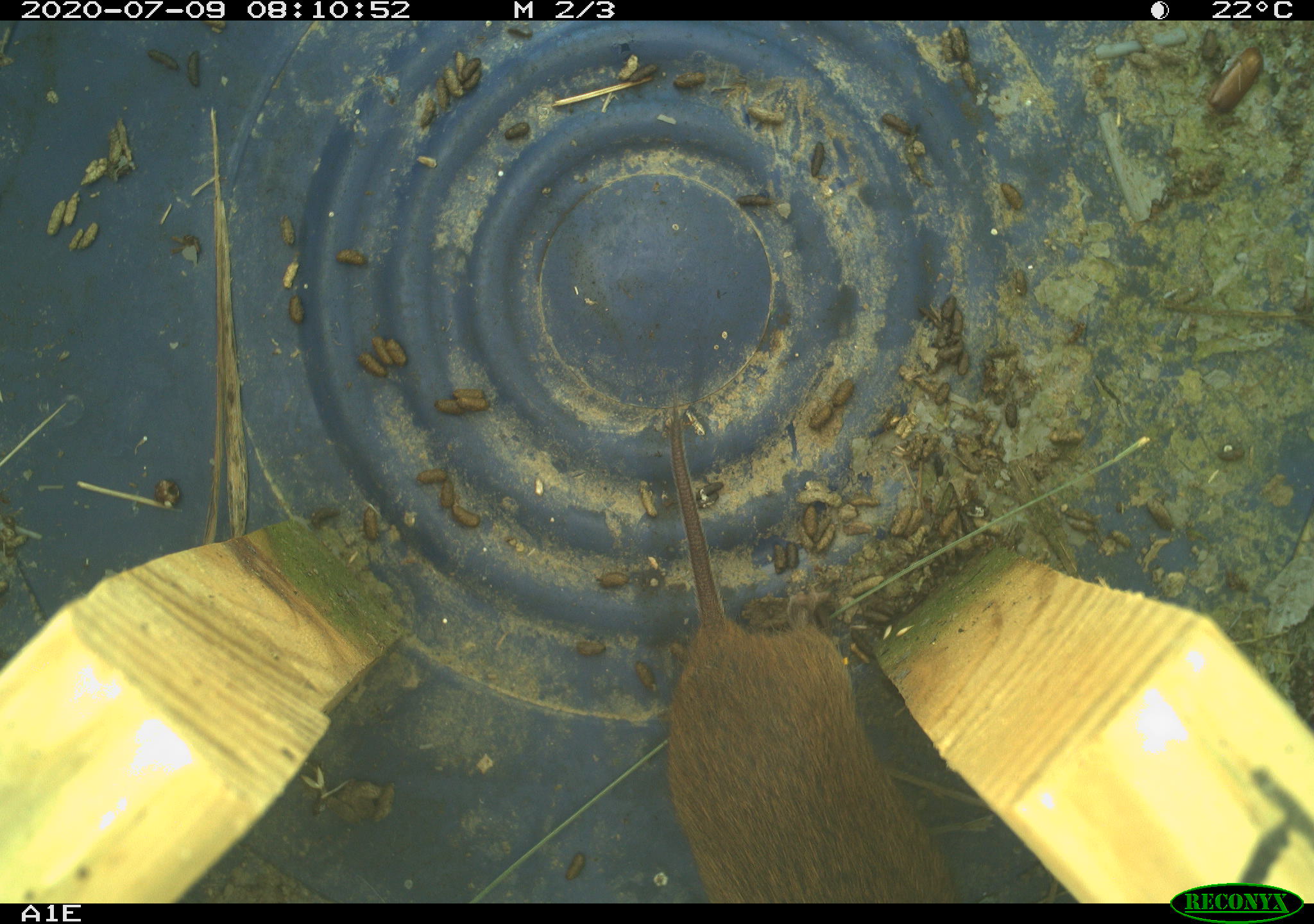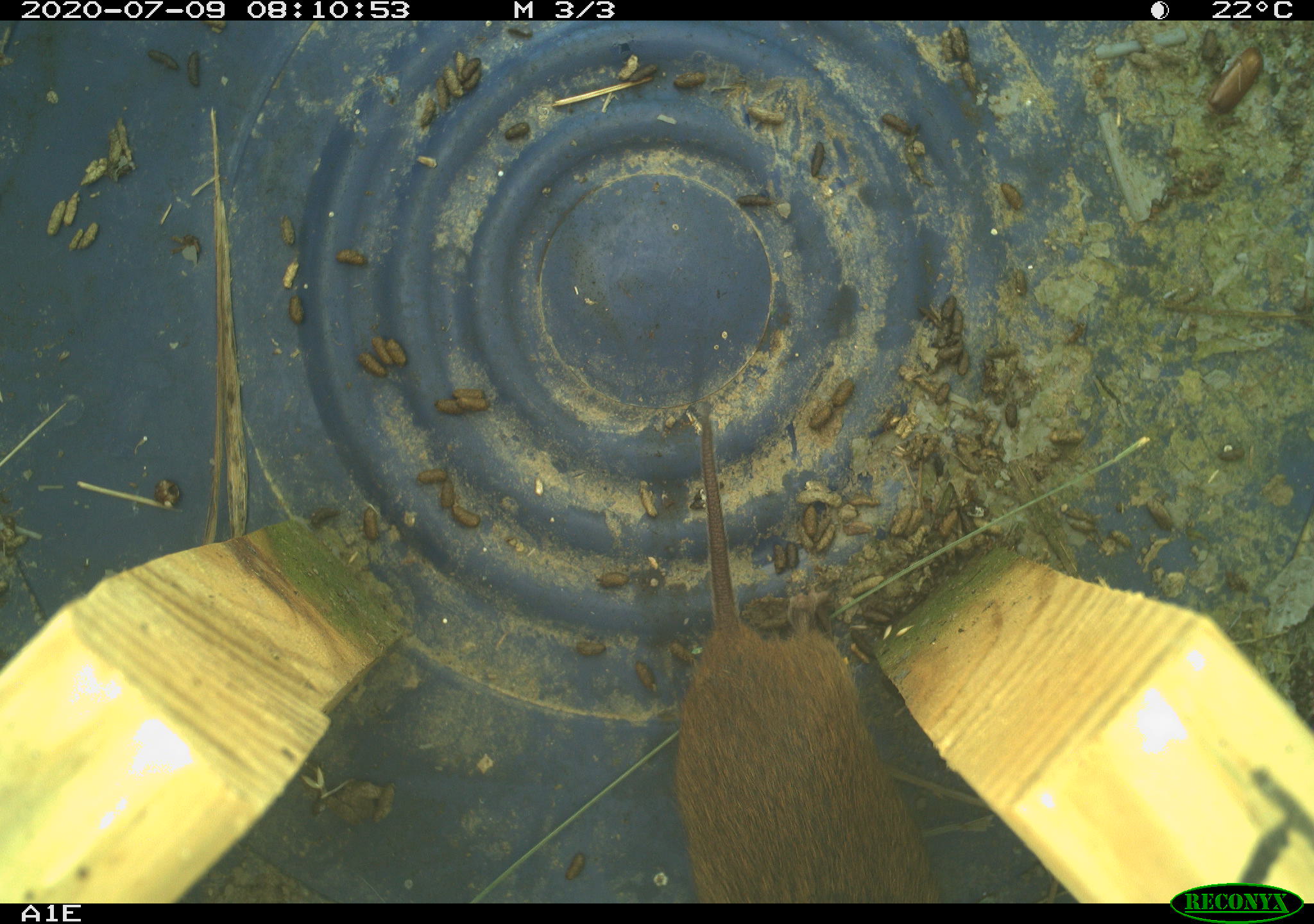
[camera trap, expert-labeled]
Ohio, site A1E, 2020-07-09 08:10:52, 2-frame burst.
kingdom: Animalia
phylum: Chordata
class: Mammalia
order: Rodentia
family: Cricetidae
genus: Microtus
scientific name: Microtus pennsylvanicus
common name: meadow vole